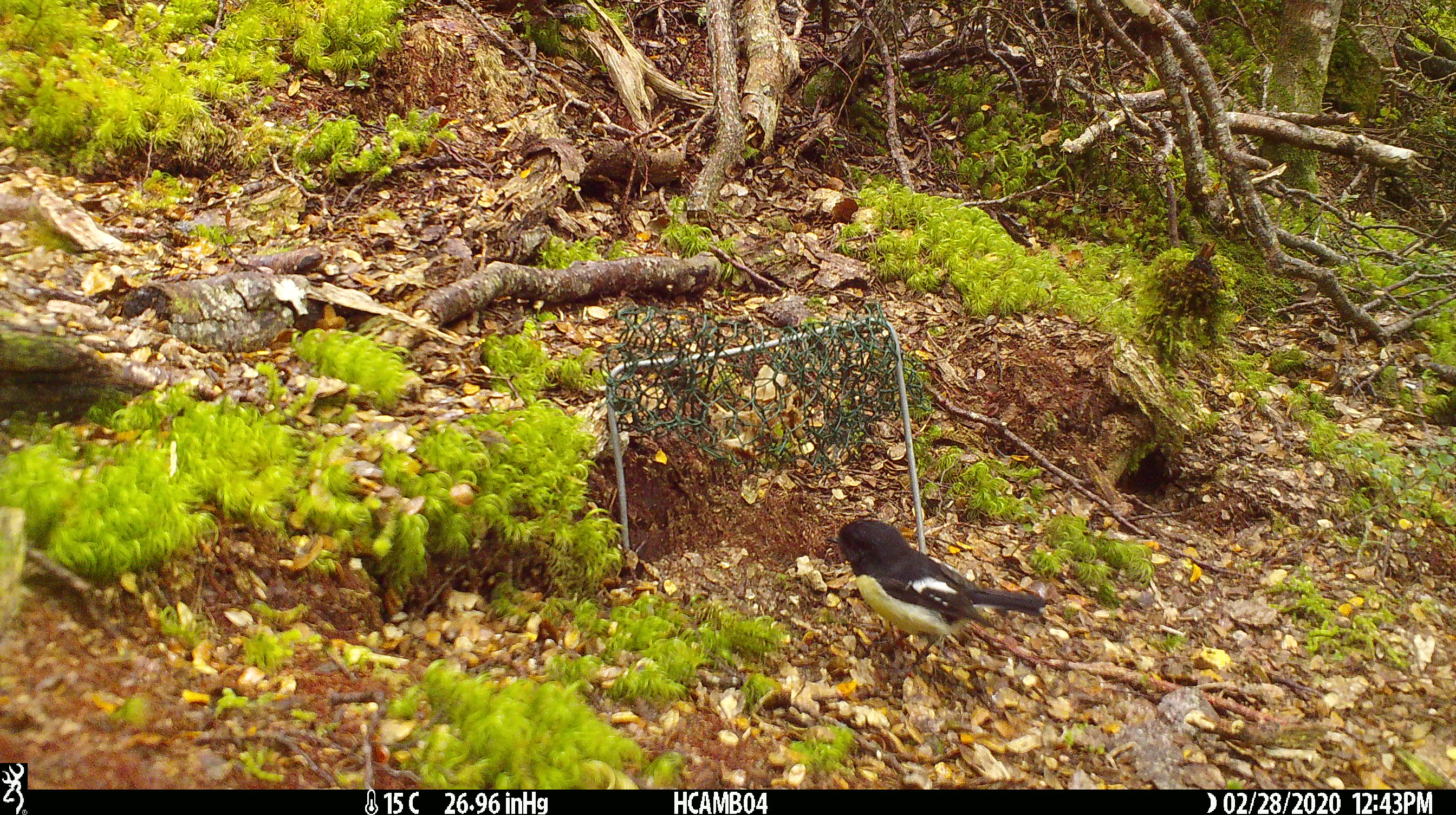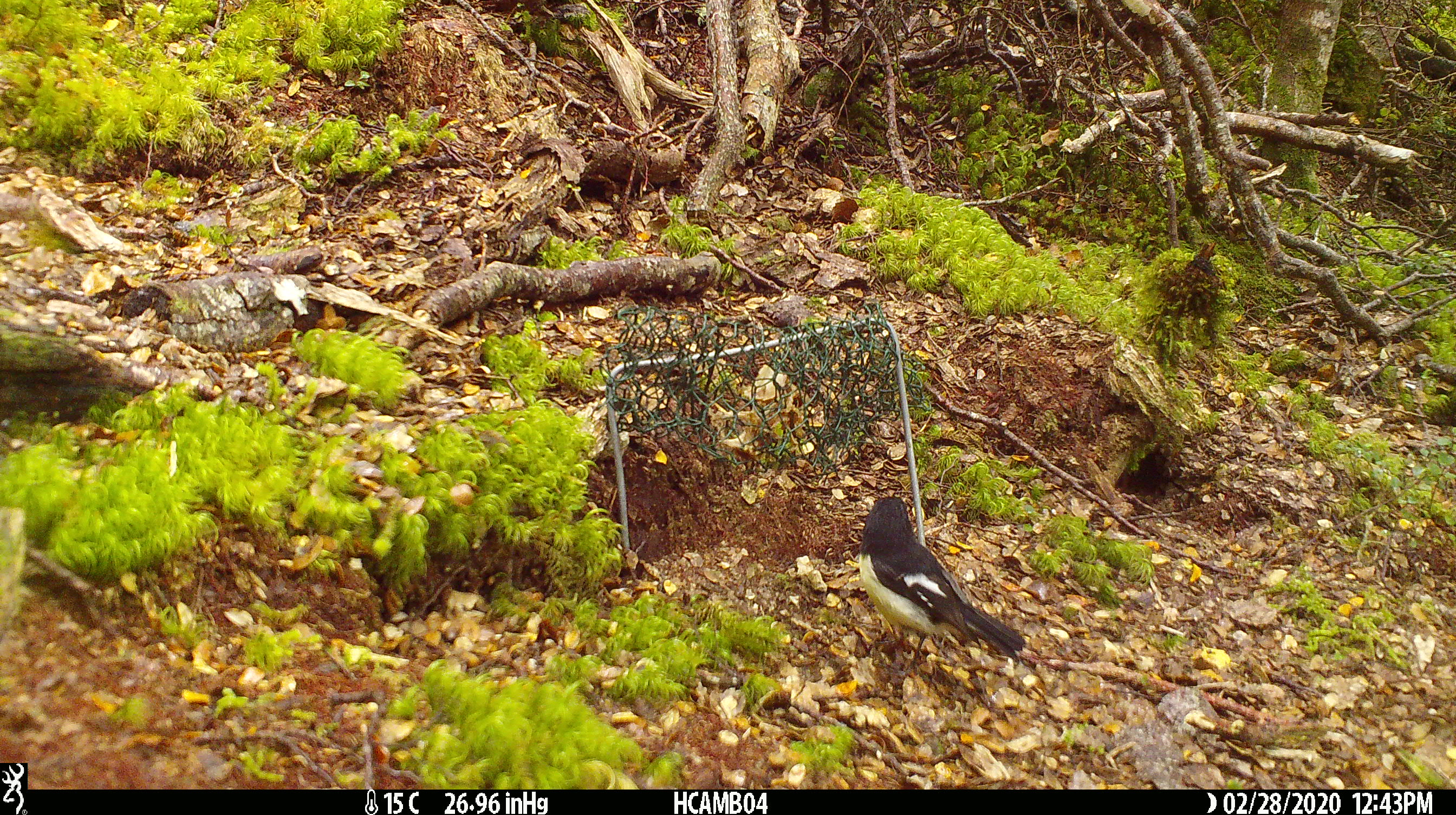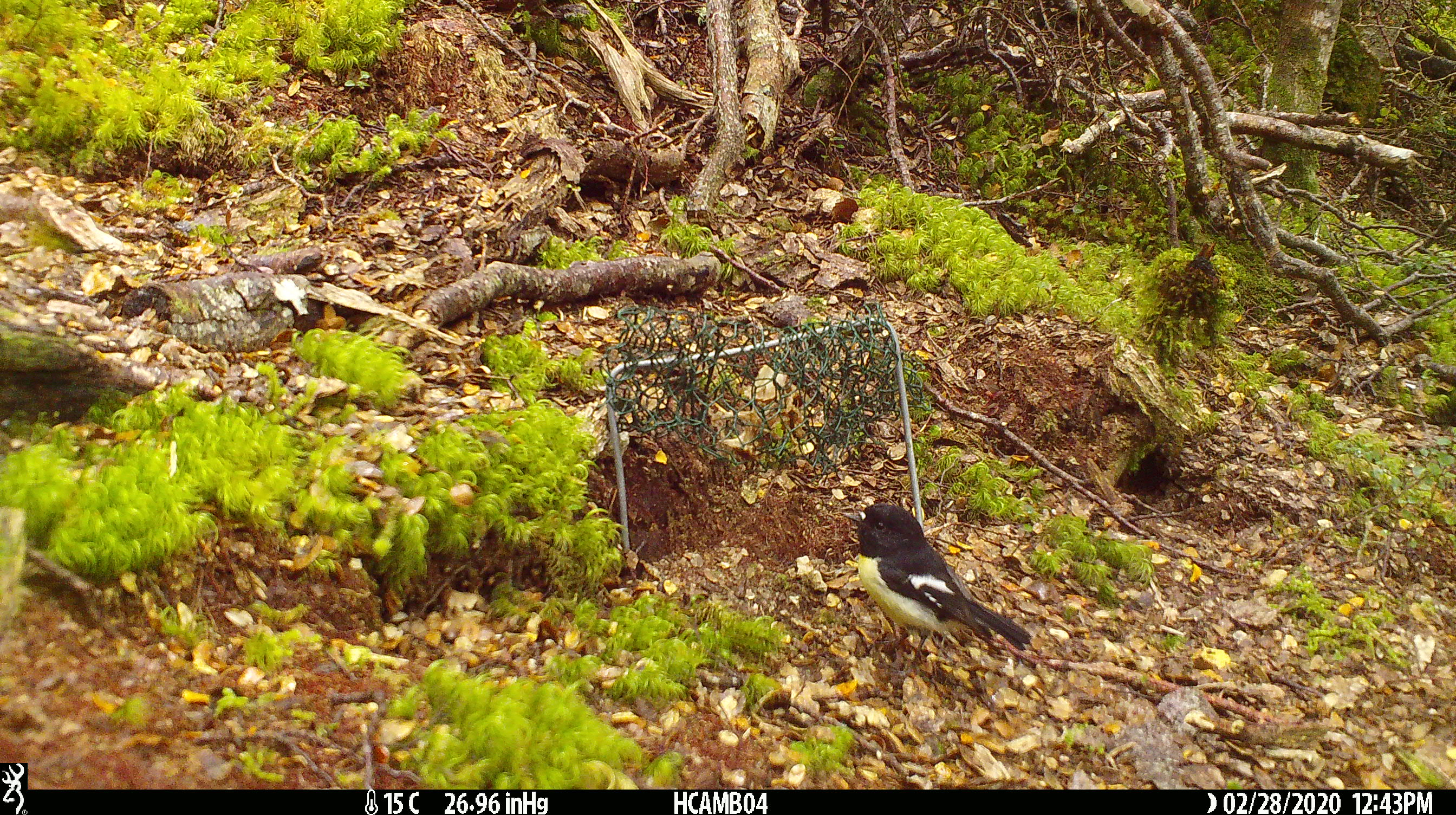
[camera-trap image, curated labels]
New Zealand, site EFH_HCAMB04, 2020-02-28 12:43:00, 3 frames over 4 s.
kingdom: Animalia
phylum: Chordata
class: Aves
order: Passeriformes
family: Petroicidae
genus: Petroica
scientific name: Petroica macrocephala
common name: tomtit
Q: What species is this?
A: Tomtit (Petroica macrocephala).